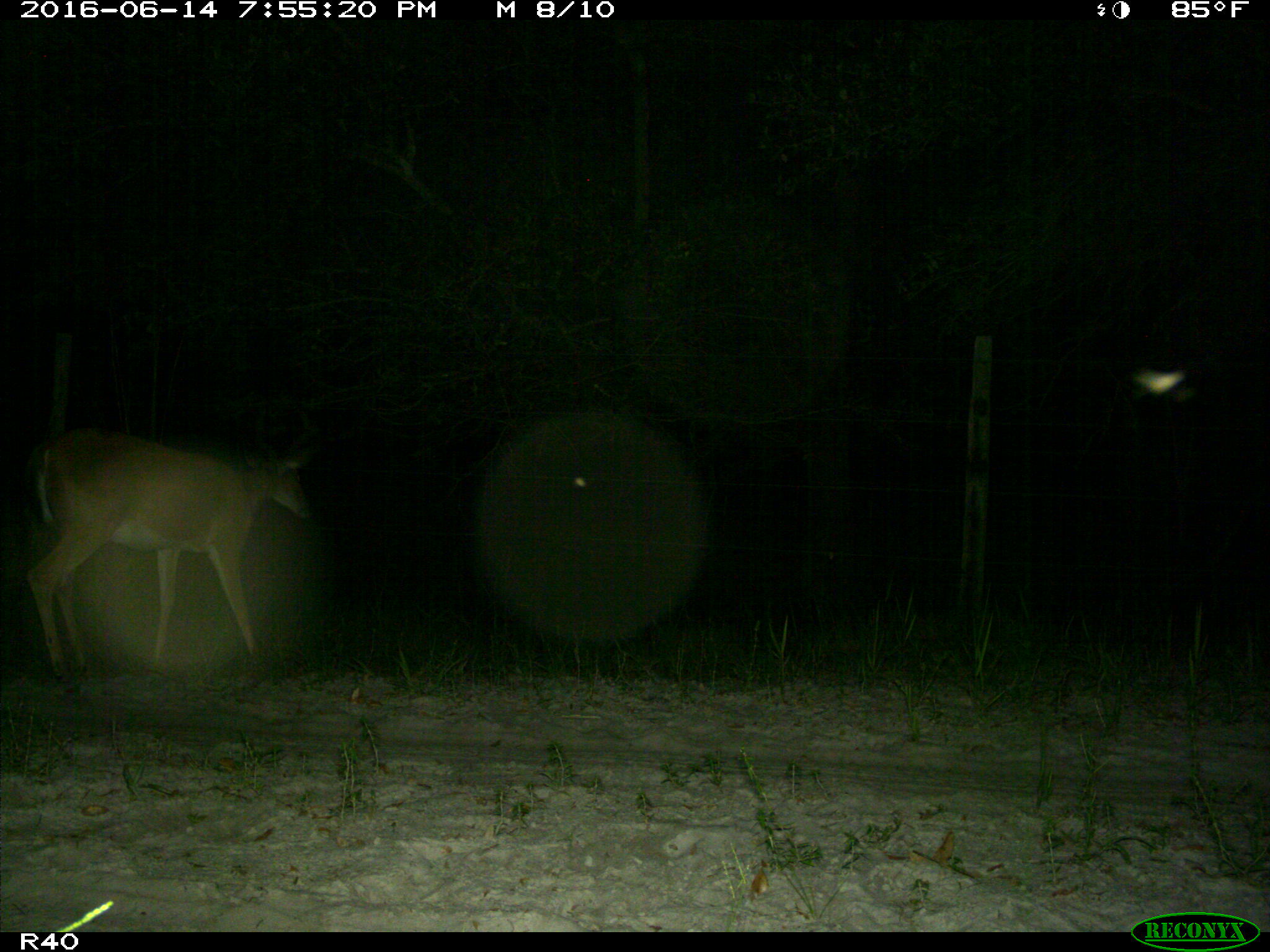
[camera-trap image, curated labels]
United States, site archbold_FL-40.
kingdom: Animalia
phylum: Chordata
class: Mammalia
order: Artiodactyla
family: Cervidae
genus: Odocoileus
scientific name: Odocoileus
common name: deer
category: unidentified deer